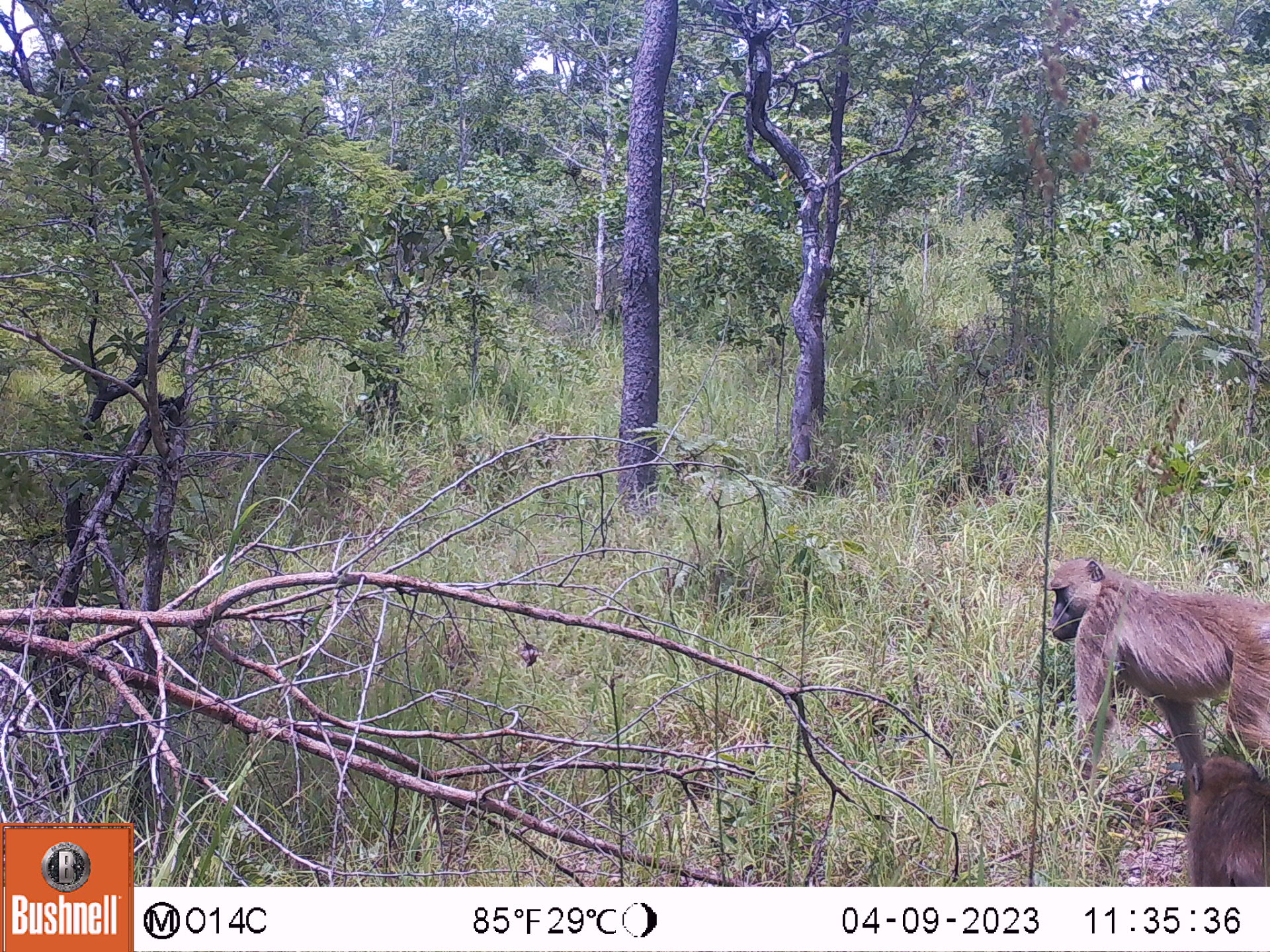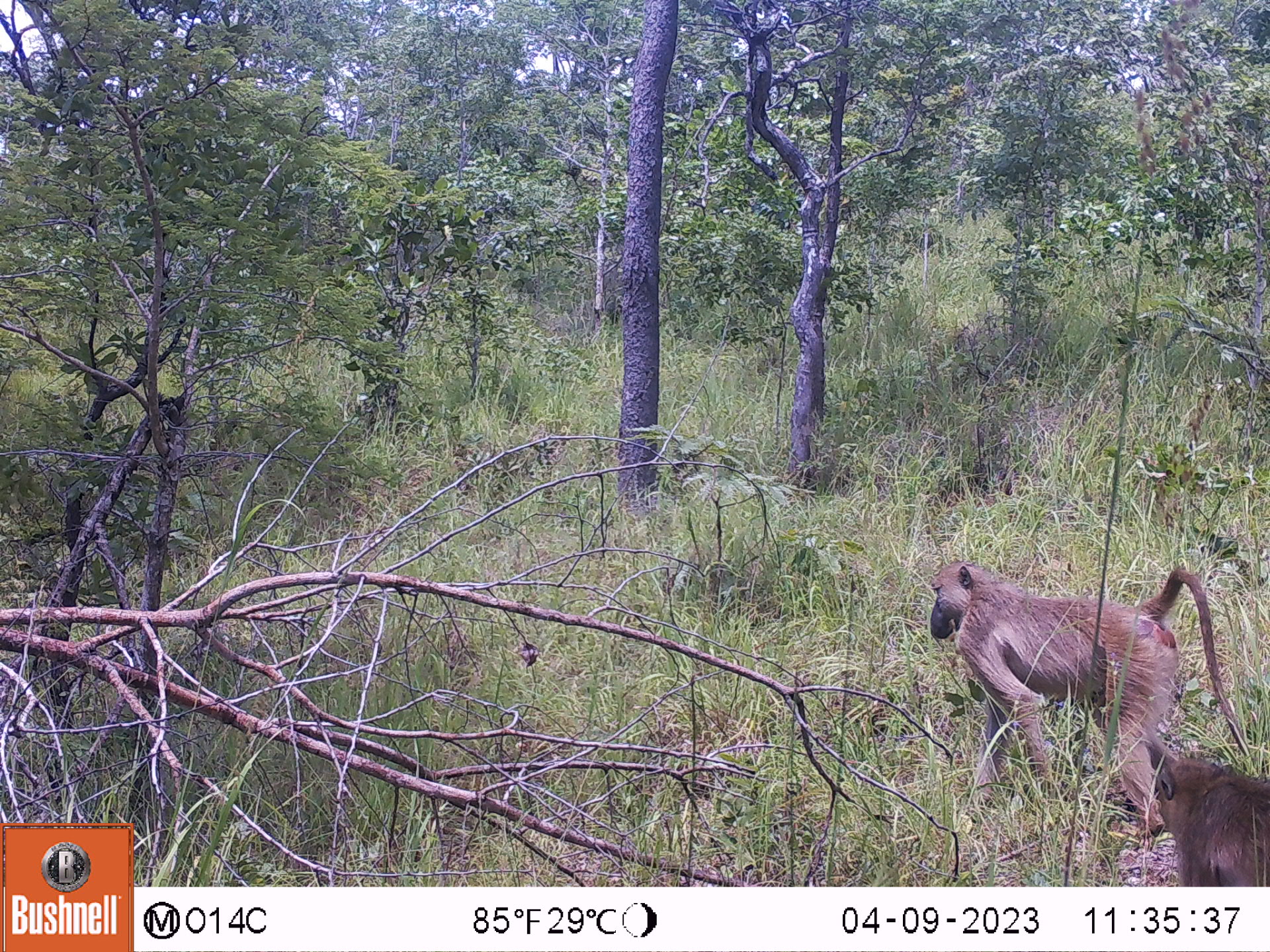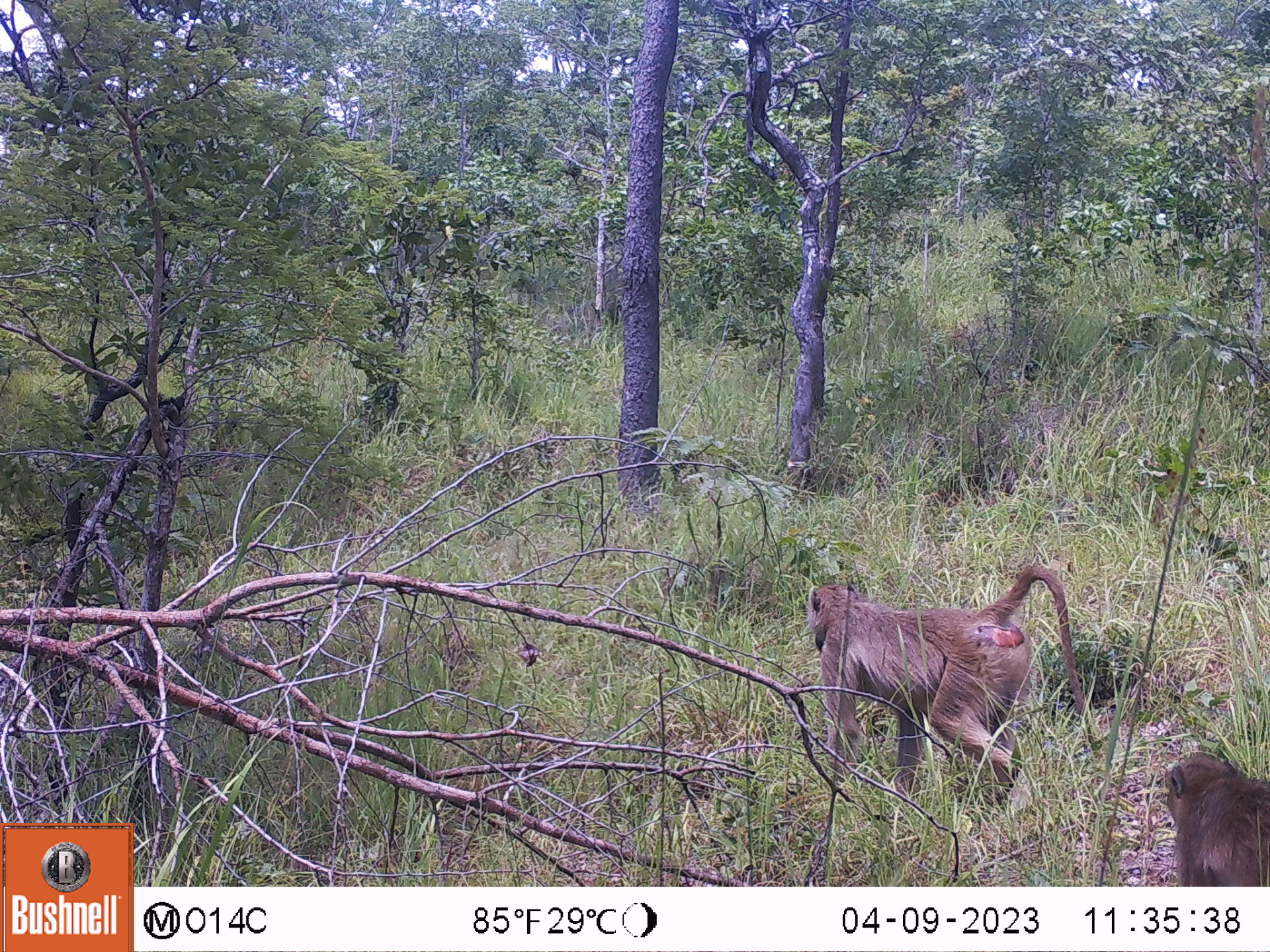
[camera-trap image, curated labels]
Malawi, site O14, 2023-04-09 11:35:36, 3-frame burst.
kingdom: Animalia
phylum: Chordata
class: Mammalia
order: Primates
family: Cercopithecidae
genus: Papio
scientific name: Papio cynocephalus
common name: yellow baboon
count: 2